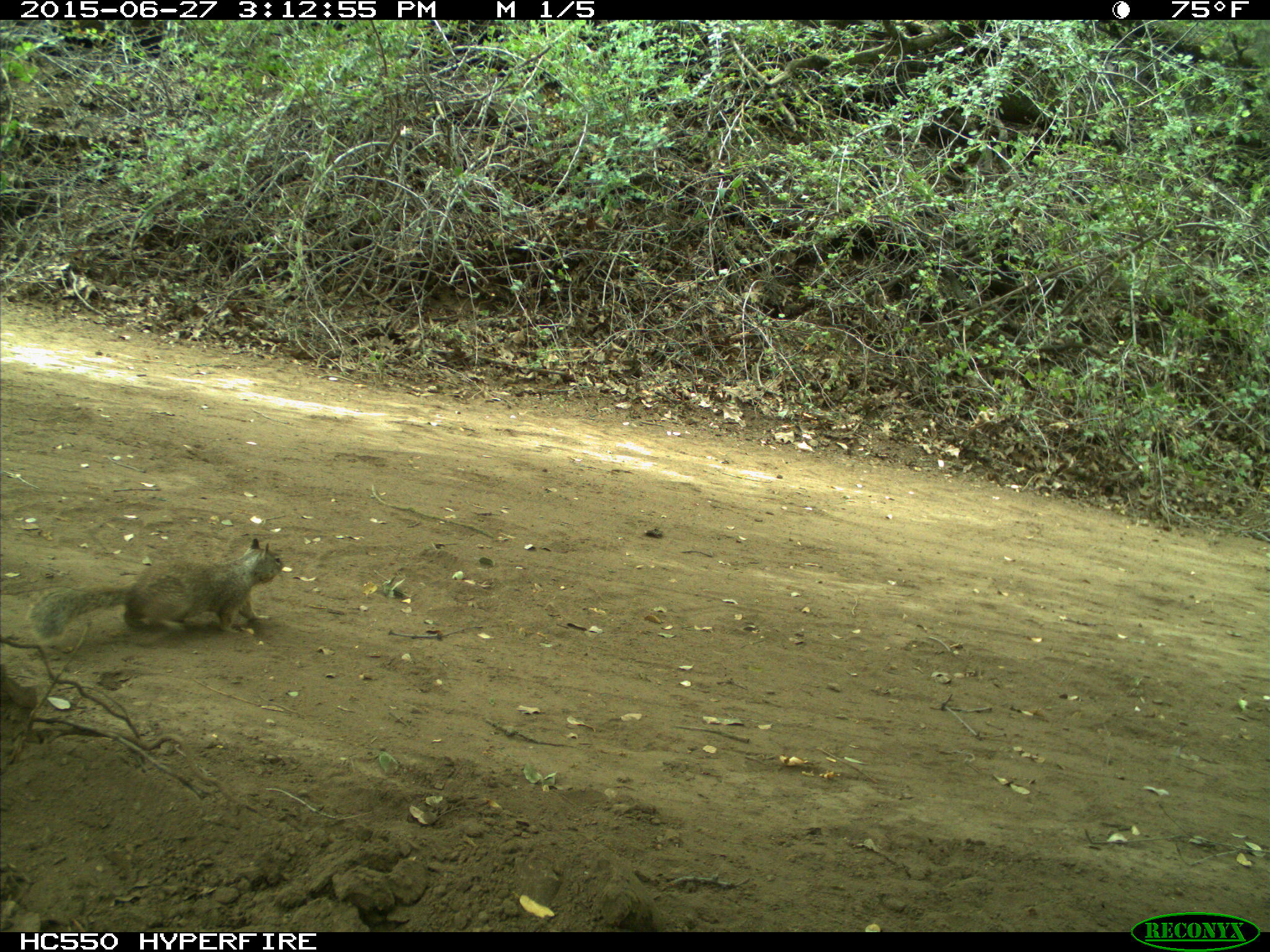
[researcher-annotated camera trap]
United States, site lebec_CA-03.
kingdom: Animalia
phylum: Chordata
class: Mammalia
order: Rodentia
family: Sciuridae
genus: Otospermophilus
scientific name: Otospermophilus beecheyi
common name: california ground squirrel